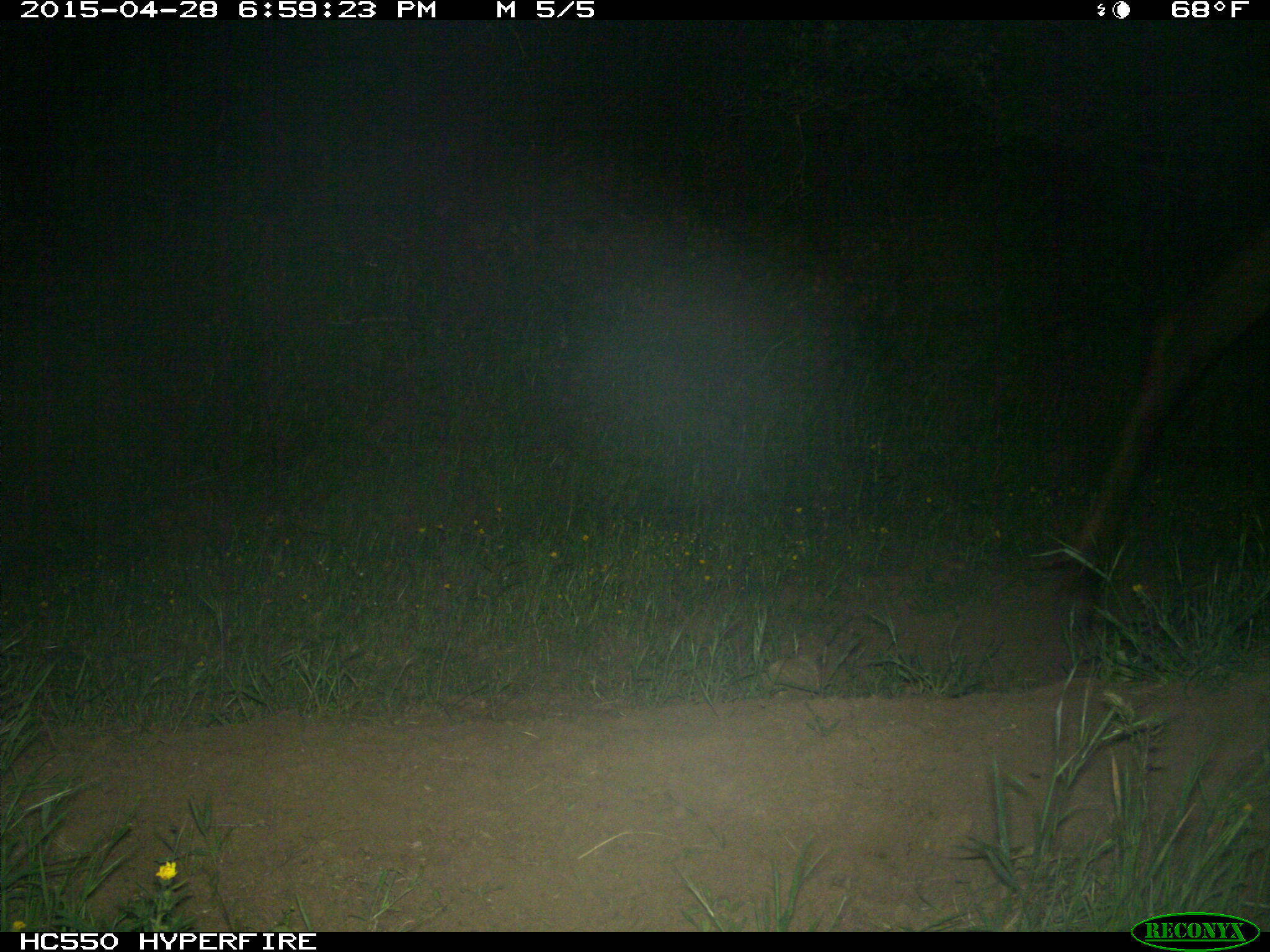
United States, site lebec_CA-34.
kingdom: Animalia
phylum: Chordata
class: Mammalia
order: Artiodactyla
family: Cervidae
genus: Cervus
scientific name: Cervus canadensis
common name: elk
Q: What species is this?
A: Cervus canadensis (elk).